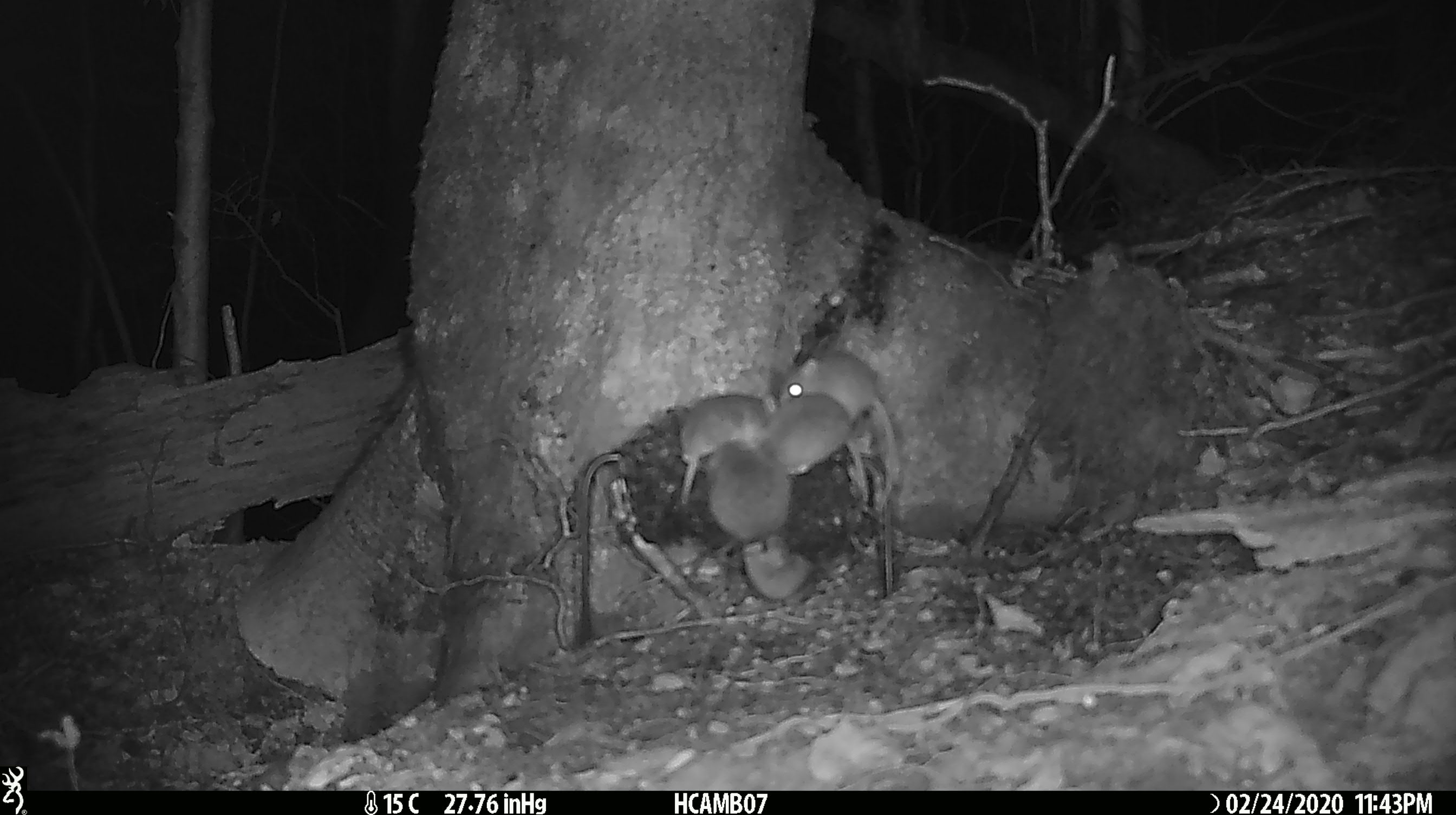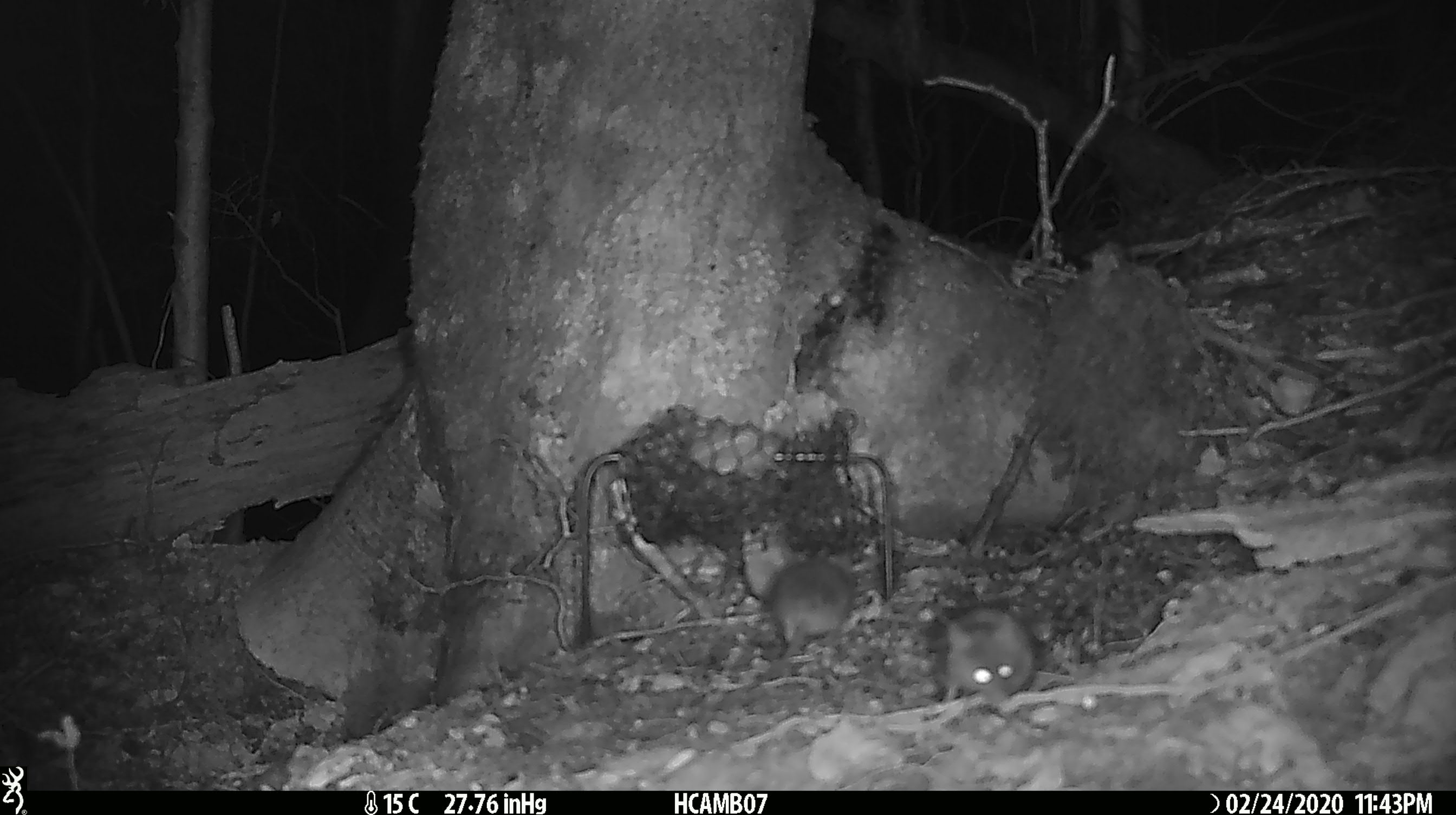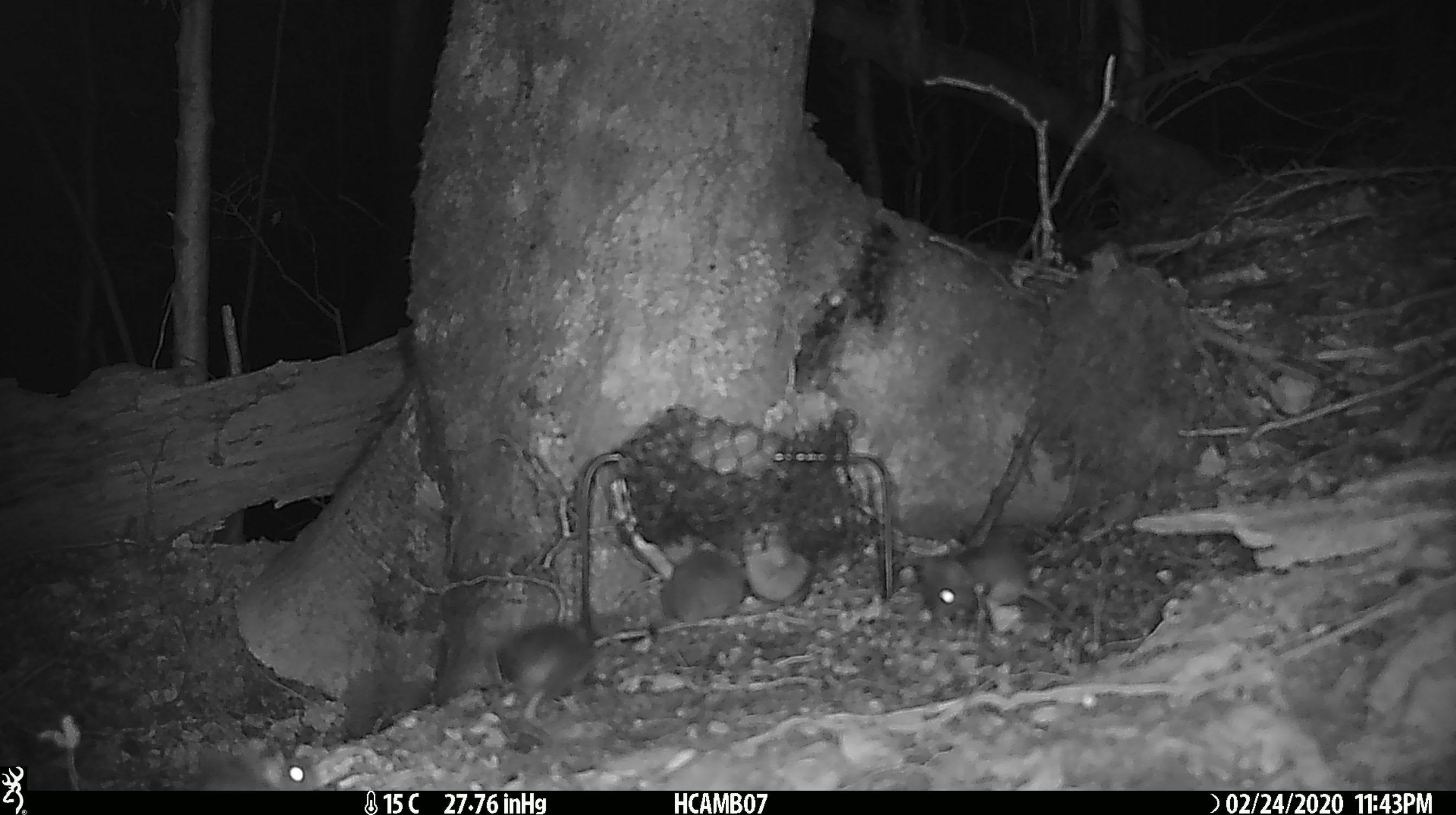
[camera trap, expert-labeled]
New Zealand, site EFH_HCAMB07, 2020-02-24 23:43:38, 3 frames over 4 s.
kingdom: Animalia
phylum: Chordata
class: Mammalia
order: Rodentia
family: Muridae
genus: Mus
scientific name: Mus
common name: mouse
Mouse (Mus).